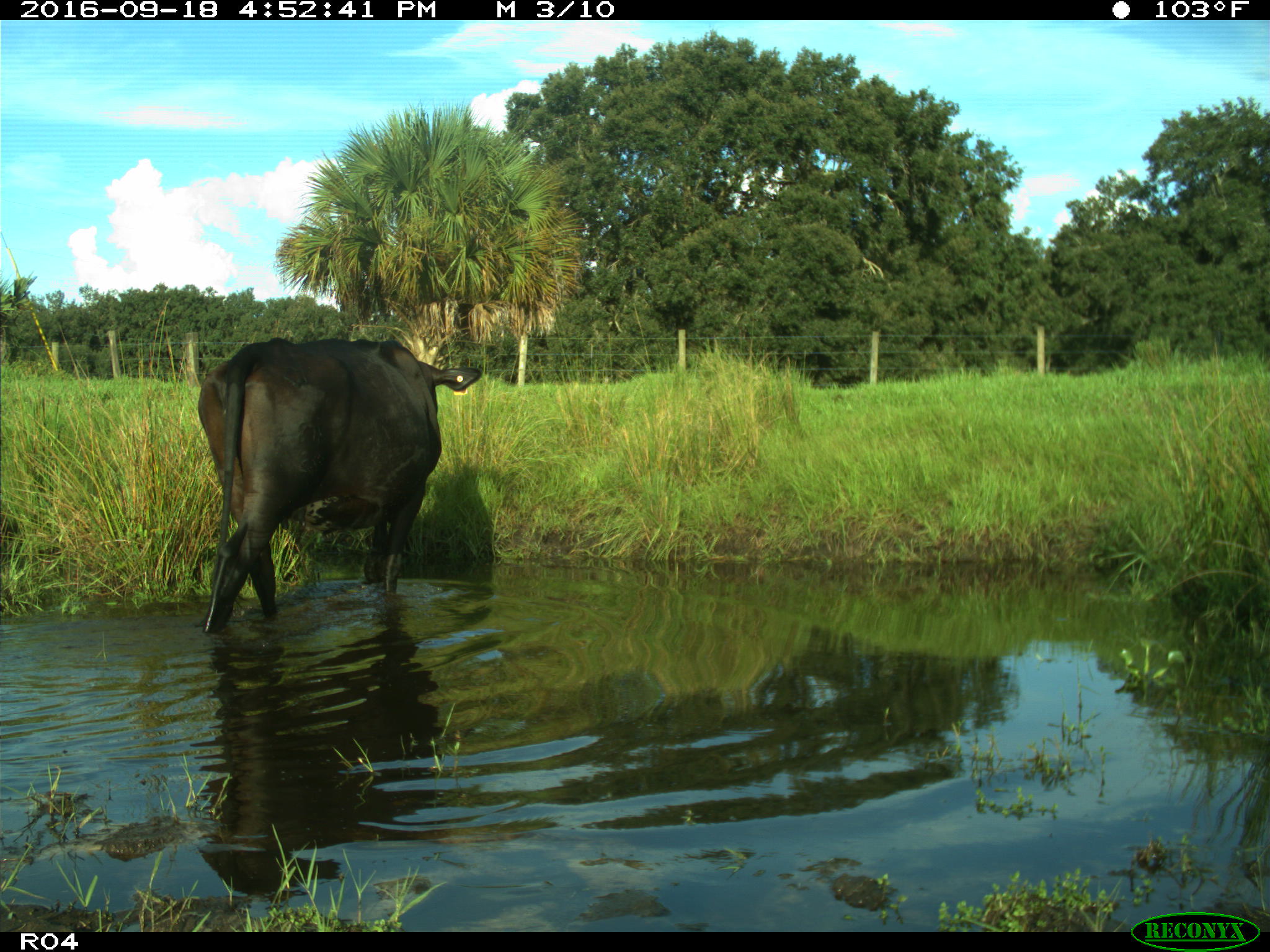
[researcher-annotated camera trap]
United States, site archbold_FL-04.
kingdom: Animalia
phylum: Chordata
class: Mammalia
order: Artiodactyla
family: Bovidae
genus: Bos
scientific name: Bos taurus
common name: domestic cow